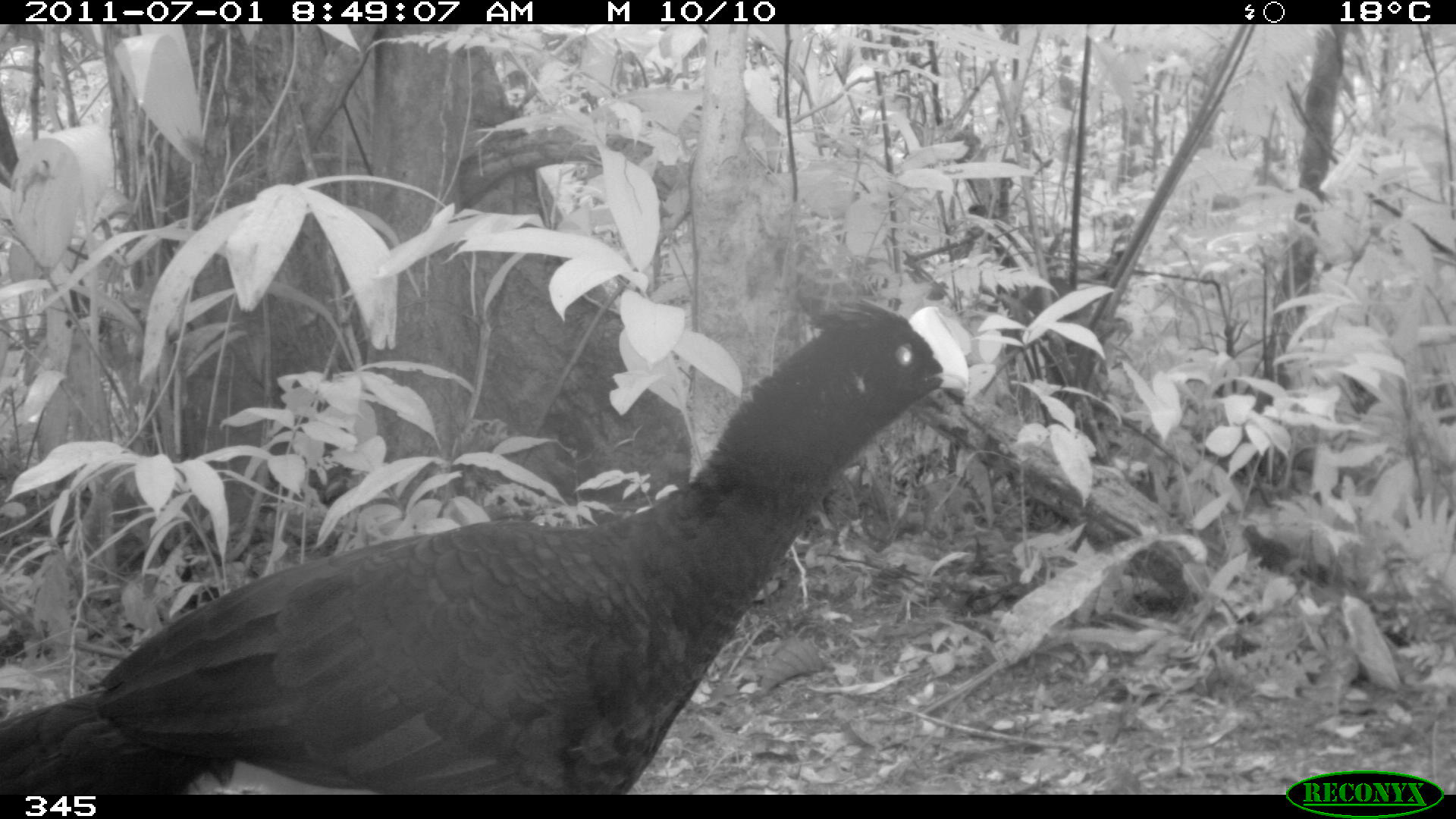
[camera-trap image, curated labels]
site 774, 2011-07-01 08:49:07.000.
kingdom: Animalia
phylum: Chordata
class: Aves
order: Galliformes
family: Cracidae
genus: Mitu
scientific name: Mitu tuberosum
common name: razor-billed curassow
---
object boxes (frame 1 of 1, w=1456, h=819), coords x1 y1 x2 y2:
mitu tuberosum: 0 295 969 793